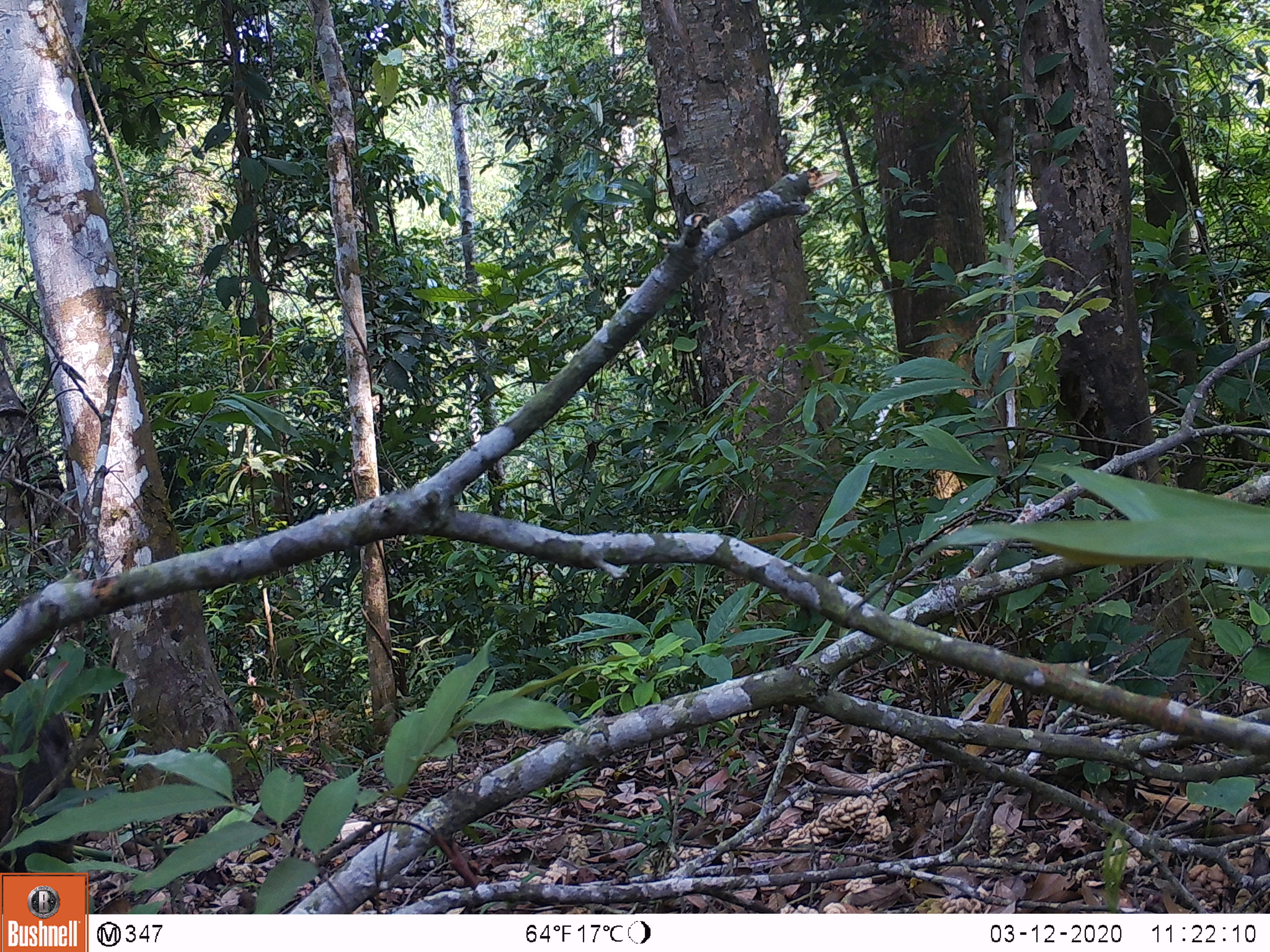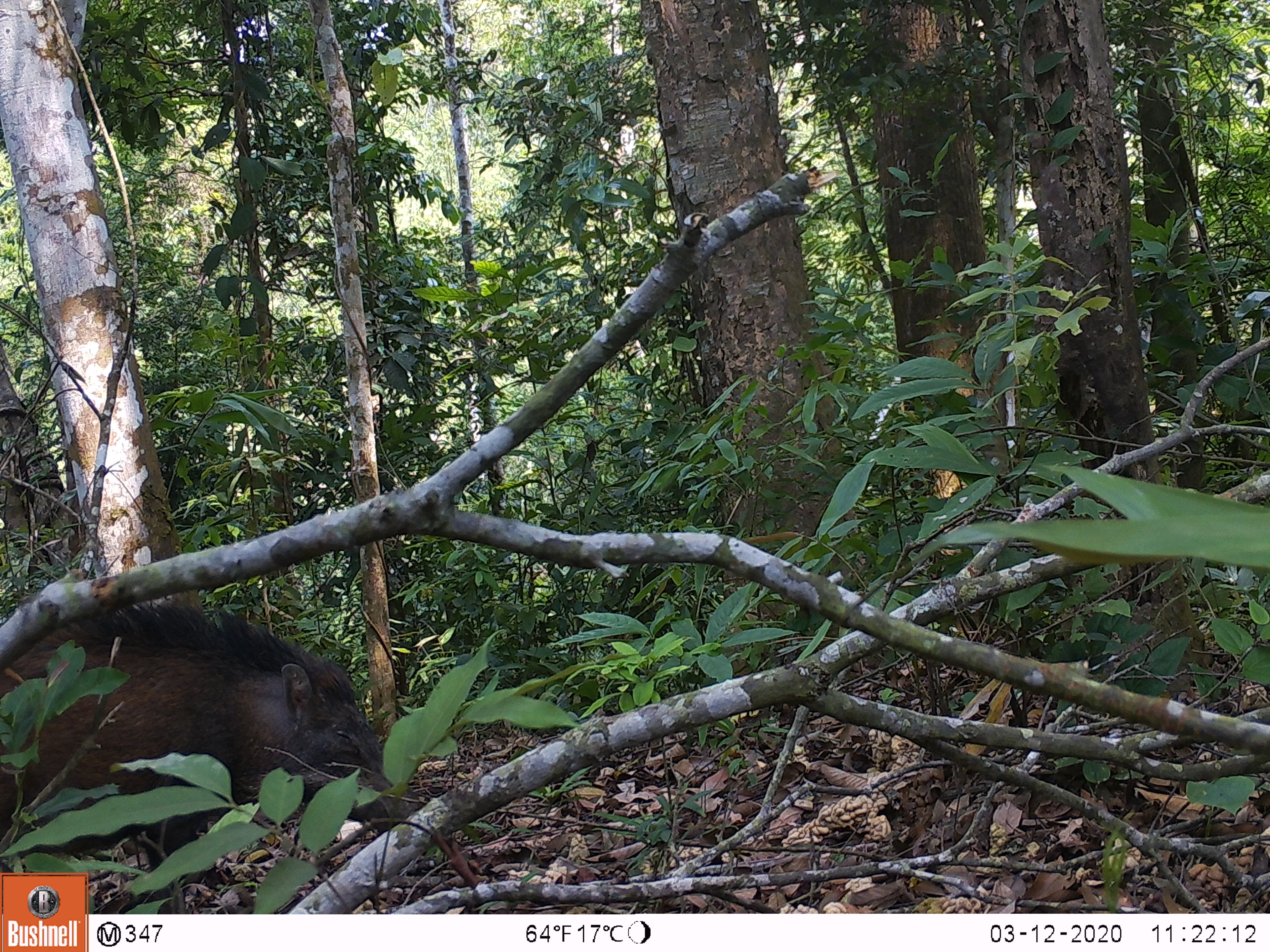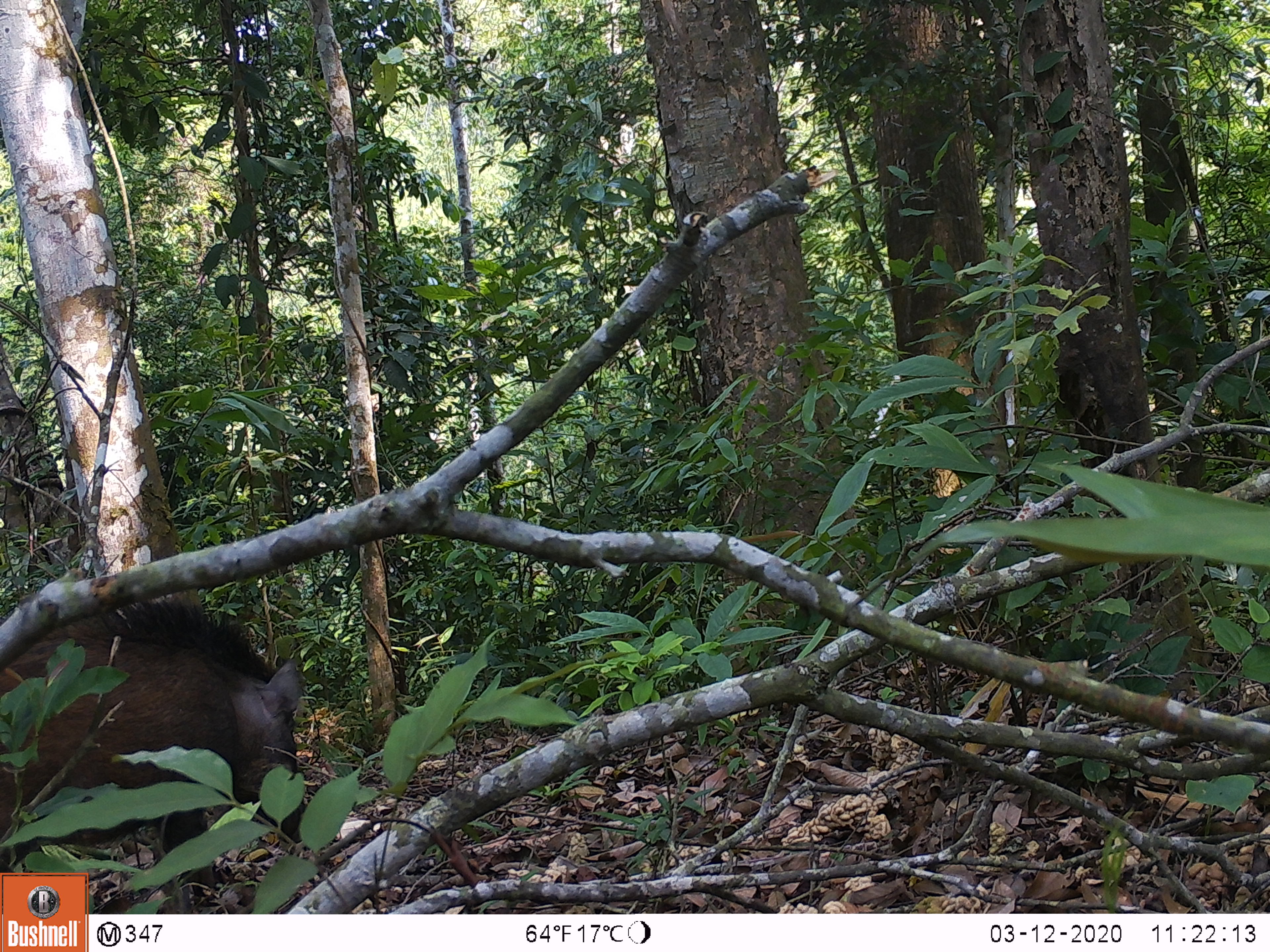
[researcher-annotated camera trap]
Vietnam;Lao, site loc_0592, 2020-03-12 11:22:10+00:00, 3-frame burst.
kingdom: Animalia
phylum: Chordata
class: Mammalia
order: Artiodactyla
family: Suidae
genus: Sus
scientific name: Sus scrofa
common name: eurasian wild pig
Eurasian wild pig (Sus scrofa). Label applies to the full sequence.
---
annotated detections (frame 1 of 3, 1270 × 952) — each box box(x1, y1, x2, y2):
eurasian wild pig: box(0, 657, 75, 871)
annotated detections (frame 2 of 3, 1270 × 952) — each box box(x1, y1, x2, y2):
eurasian wild pig: box(0, 587, 415, 914)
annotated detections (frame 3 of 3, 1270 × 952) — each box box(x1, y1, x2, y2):
eurasian wild pig: box(0, 594, 307, 905)